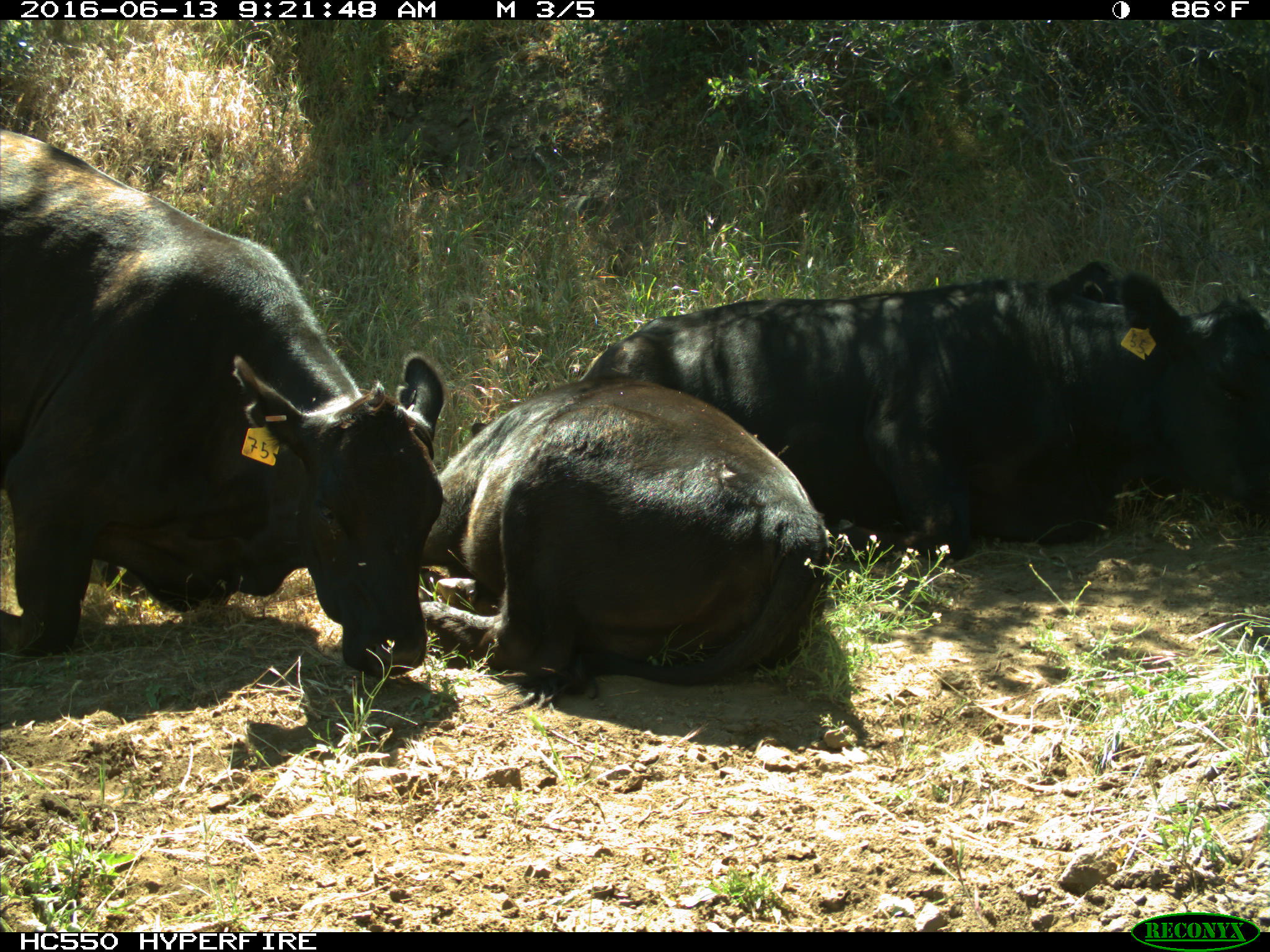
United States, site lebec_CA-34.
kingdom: Animalia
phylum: Chordata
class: Mammalia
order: Artiodactyla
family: Bovidae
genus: Bos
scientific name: Bos taurus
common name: domestic cow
Bos taurus (domestic cow).